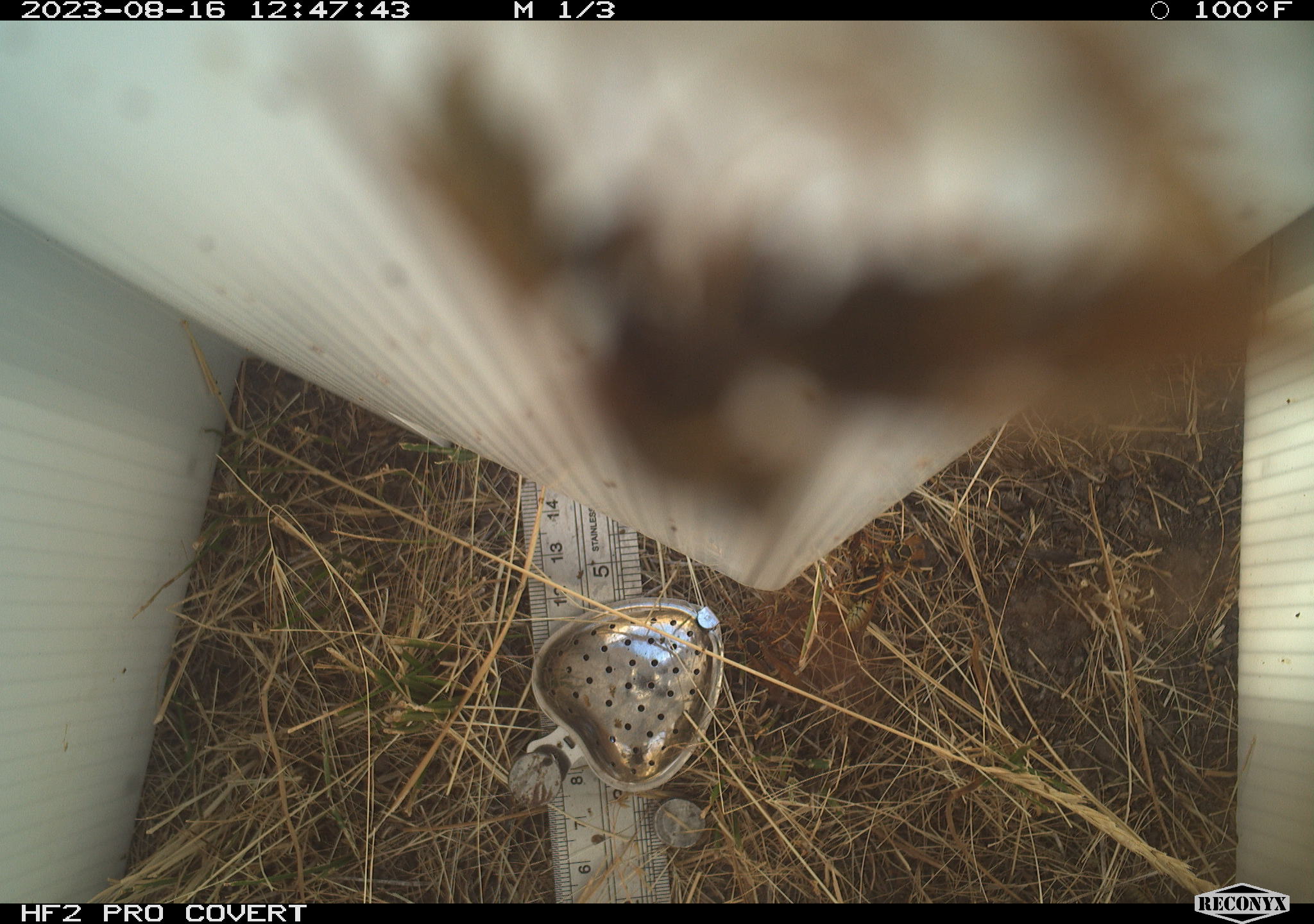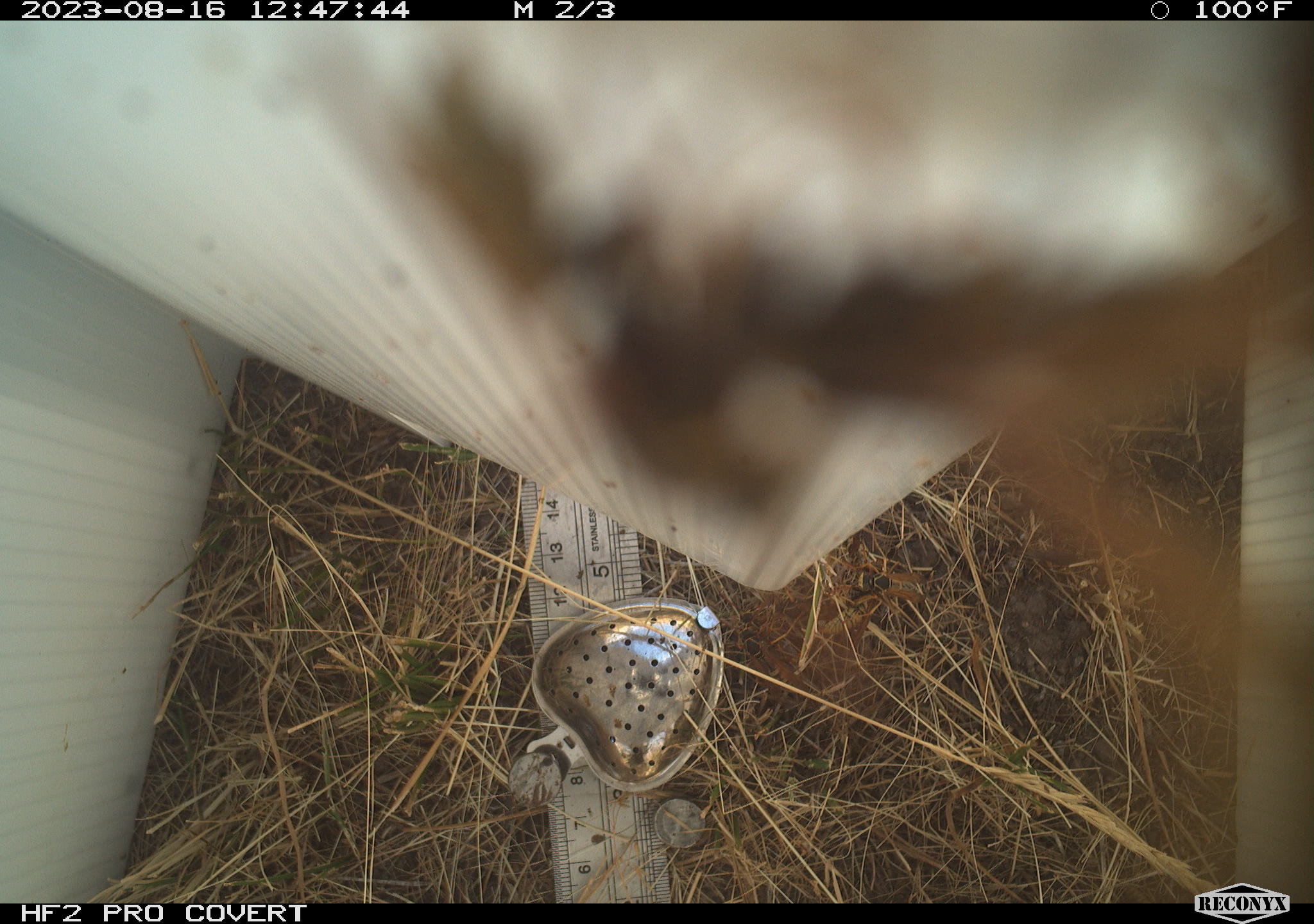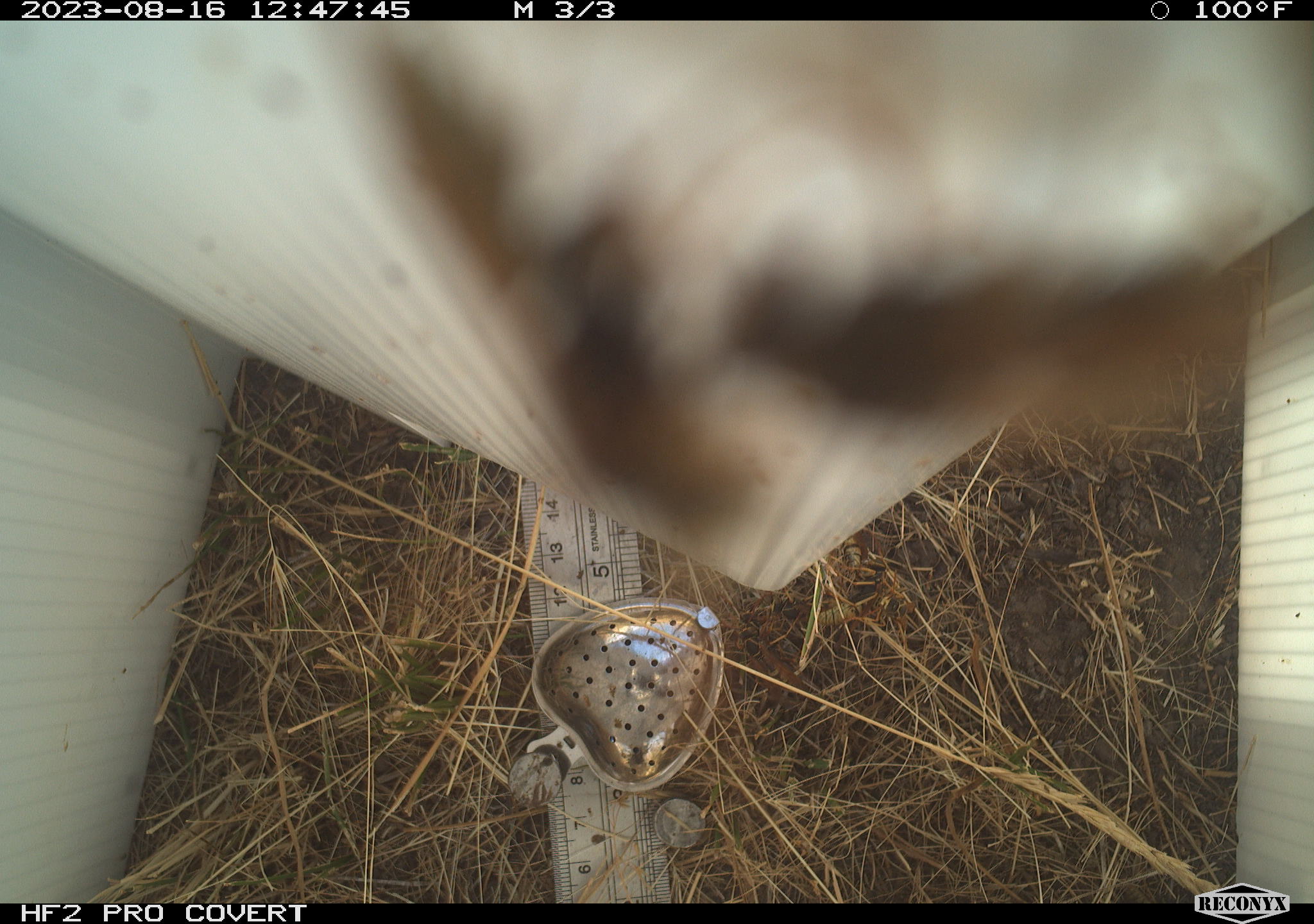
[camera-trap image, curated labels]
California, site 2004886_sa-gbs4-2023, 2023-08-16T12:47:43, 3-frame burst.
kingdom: Animalia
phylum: Arthropoda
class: Insecta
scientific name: Insecta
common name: insect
Insect (Insecta).